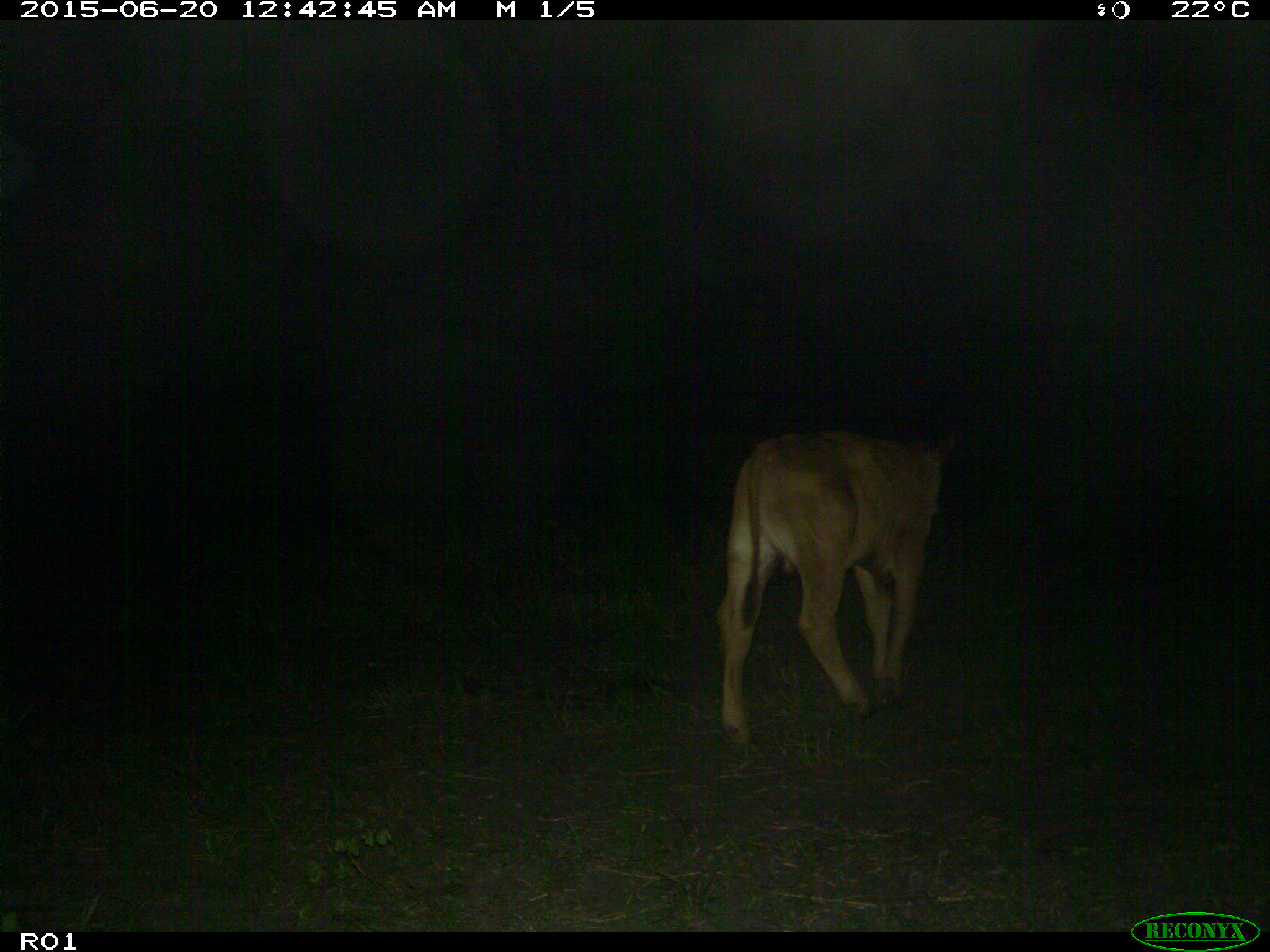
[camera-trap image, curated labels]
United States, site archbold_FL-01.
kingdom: Animalia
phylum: Chordata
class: Mammalia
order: Artiodactyla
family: Bovidae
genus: Bos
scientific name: Bos taurus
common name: domestic cow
Bos taurus (domestic cow).